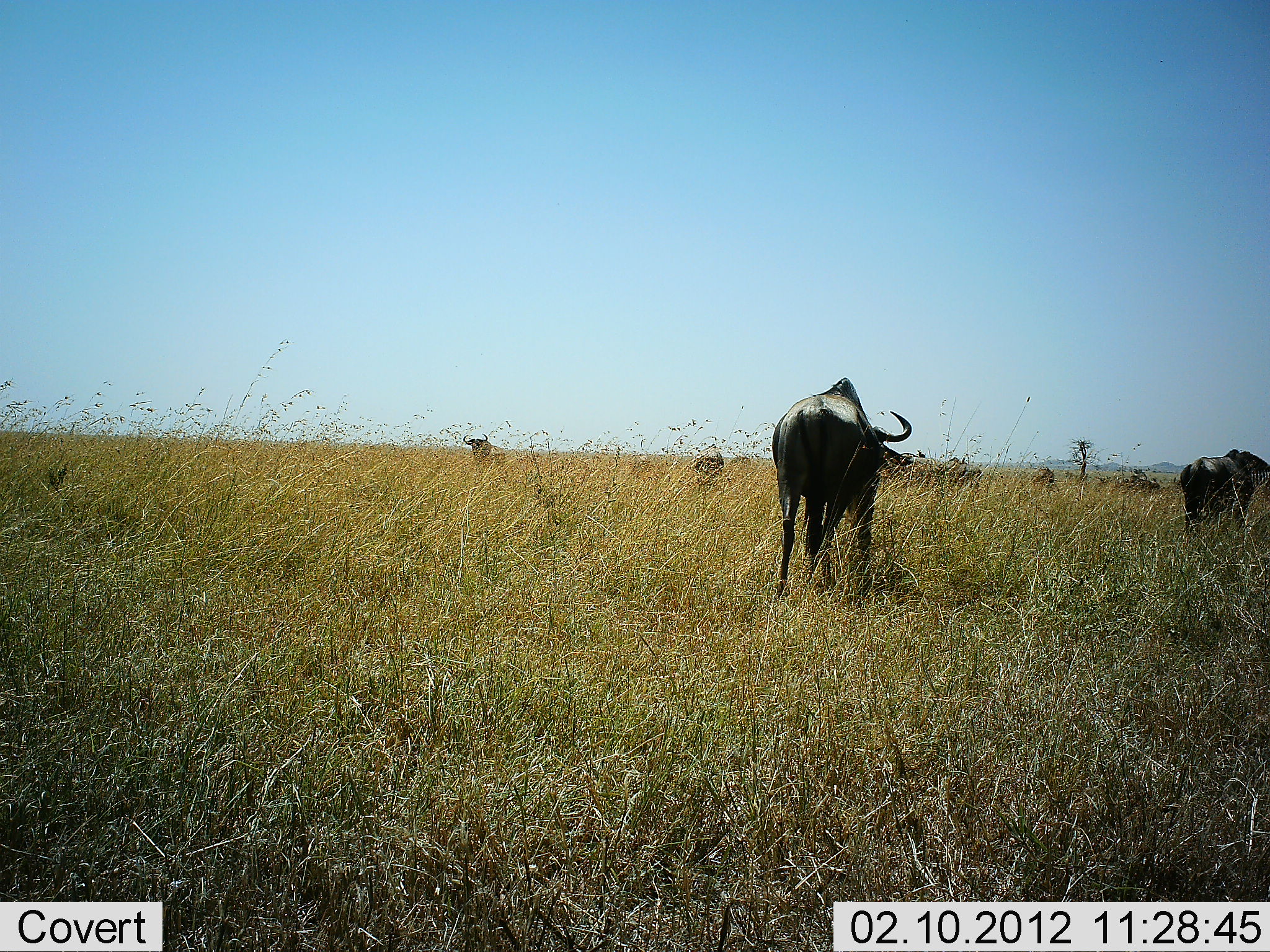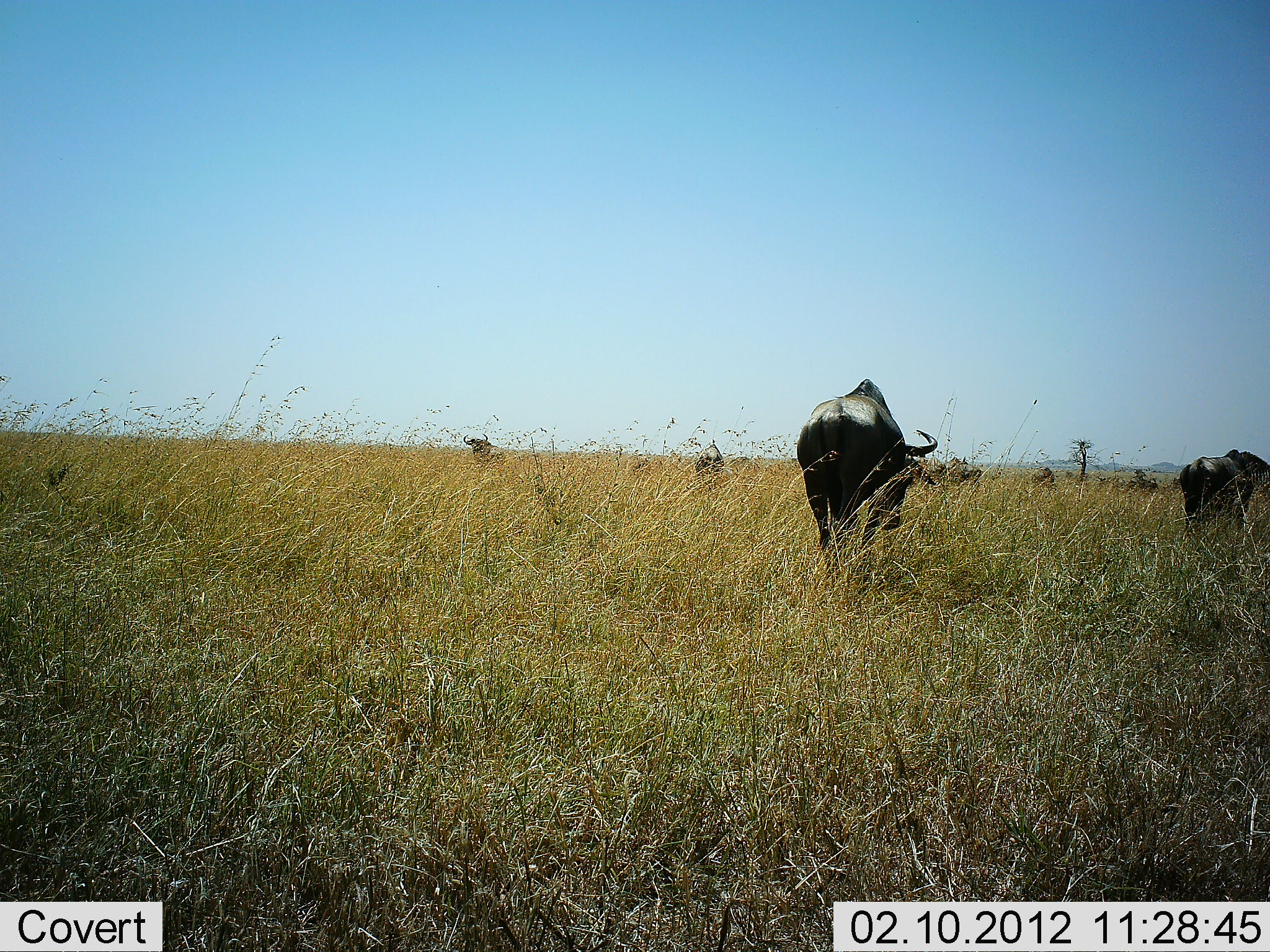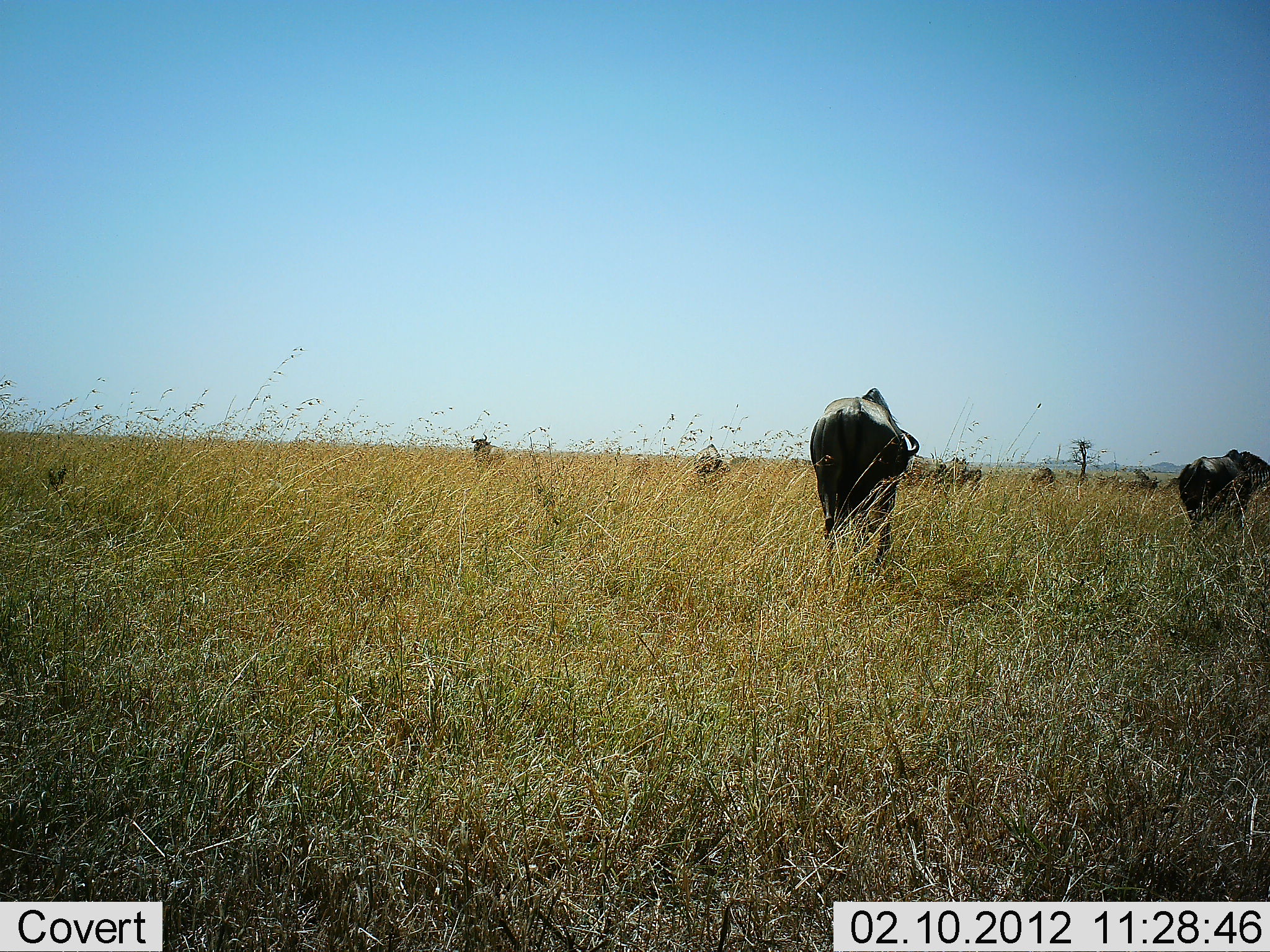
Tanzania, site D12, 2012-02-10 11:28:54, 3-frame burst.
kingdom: Animalia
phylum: Chordata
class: Mammalia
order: Artiodactyla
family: Bovidae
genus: Connochaetes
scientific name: Connochaetes taurinus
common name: blue wildebeest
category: wildebeest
Wildebeest (blue wildebeest) (Connochaetes taurinus), count 8. Behavior (volunteer vote fractions): standing 42%, resting 4%, moving 50%, interacting 0%. Young present (vote fraction): 0%. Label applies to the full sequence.